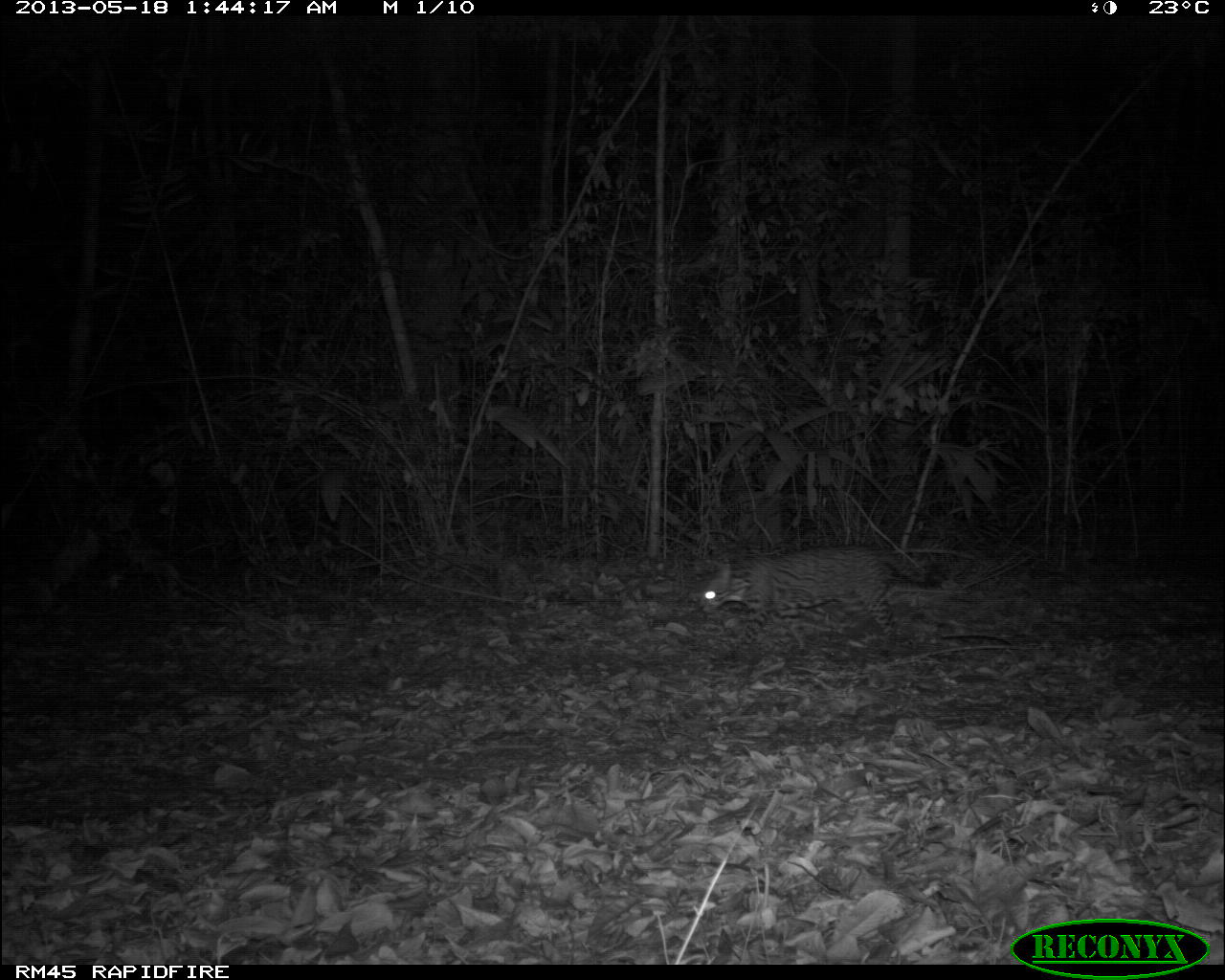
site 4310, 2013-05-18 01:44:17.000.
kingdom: Animalia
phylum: Chordata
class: Mammalia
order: Carnivora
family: Felidae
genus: Leopardus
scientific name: Leopardus pardalis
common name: ocelot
Leopardus pardalis (ocelot), count 1.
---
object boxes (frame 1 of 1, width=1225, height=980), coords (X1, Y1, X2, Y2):
leopardus pardalis: (696, 541, 953, 661)